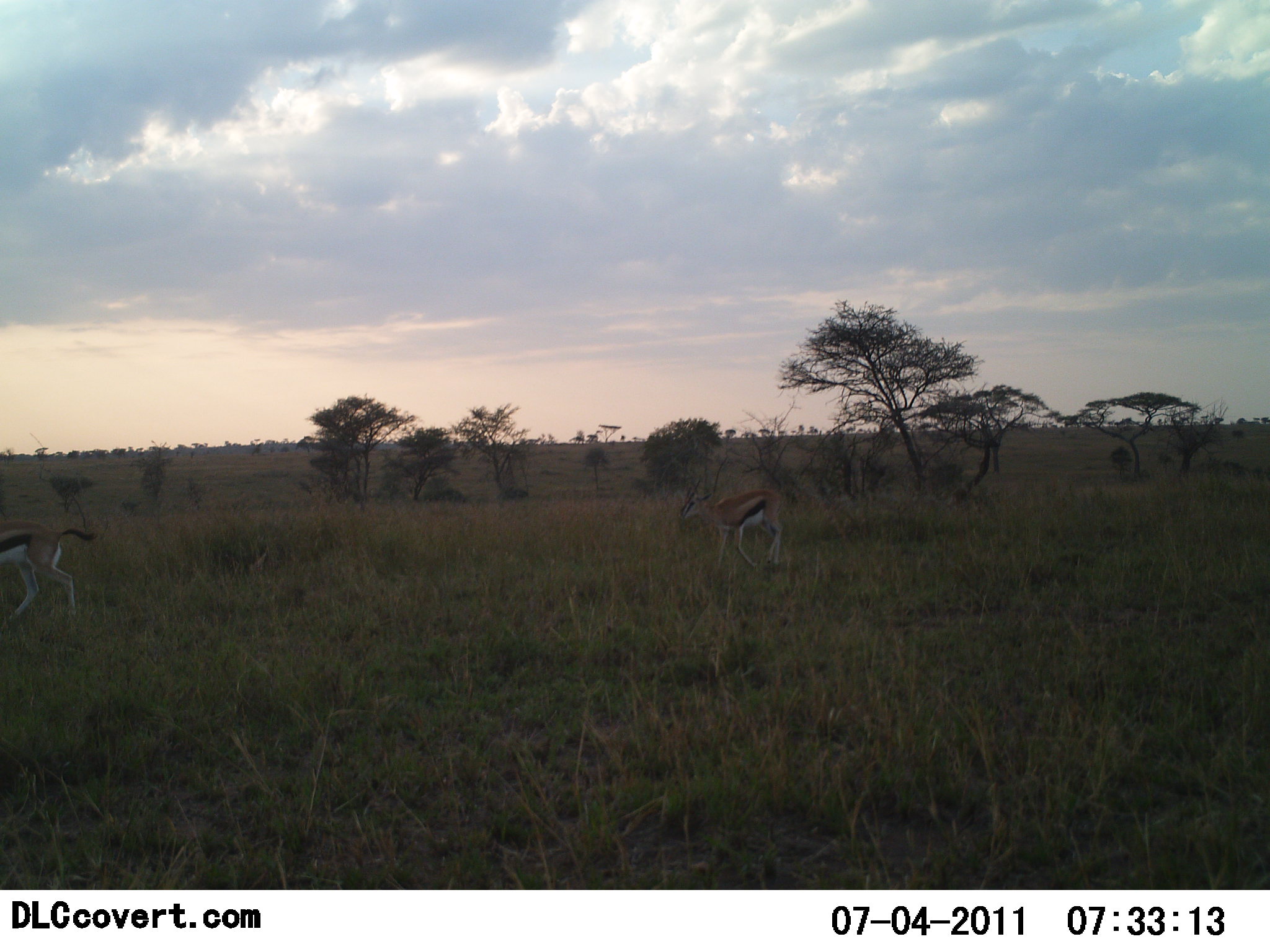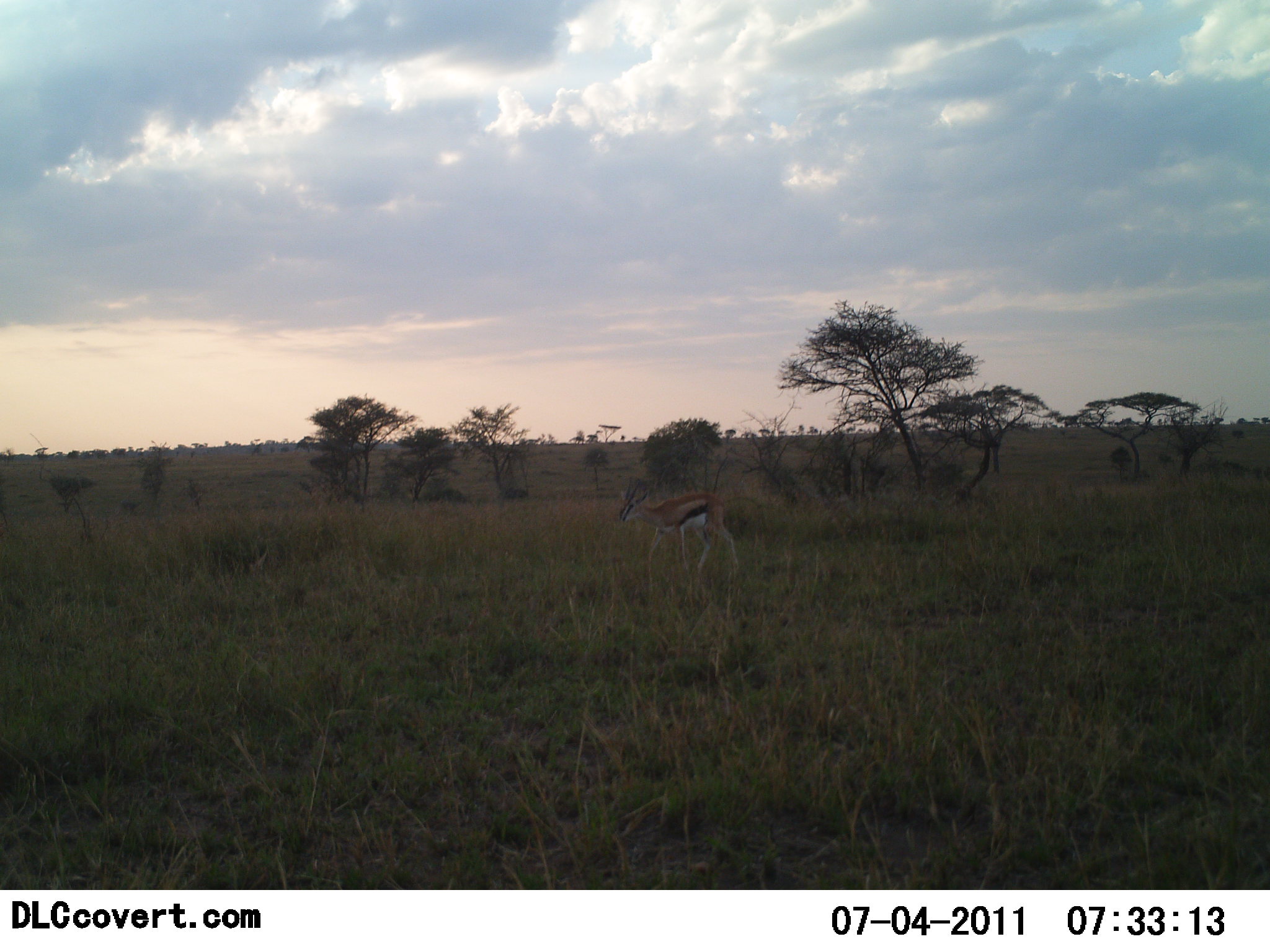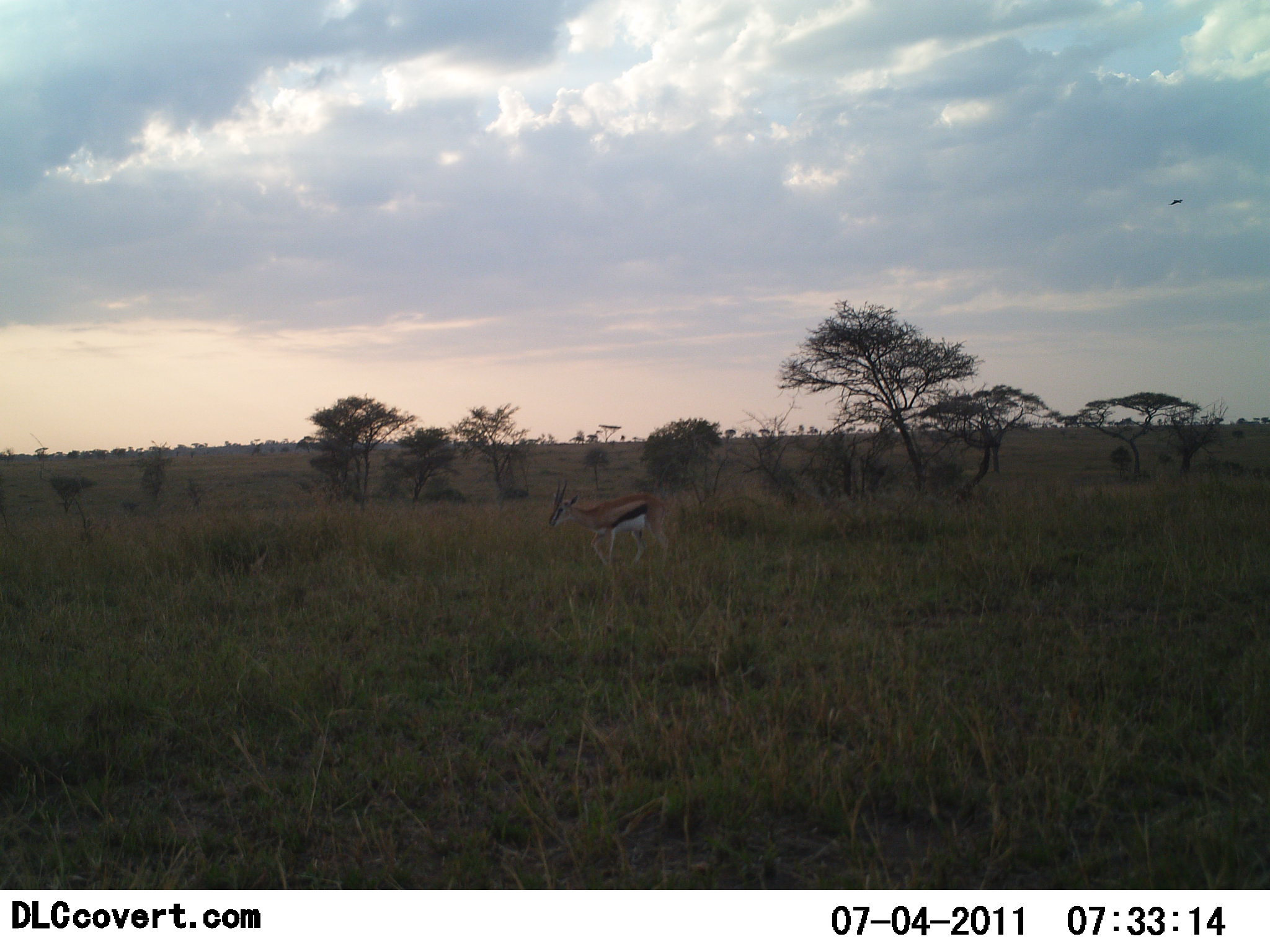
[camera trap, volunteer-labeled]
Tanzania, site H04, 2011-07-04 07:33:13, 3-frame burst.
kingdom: Animalia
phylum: Chordata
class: Mammalia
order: Artiodactyla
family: Bovidae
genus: Eudorcas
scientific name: Eudorcas thomsonii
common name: thomson's gazelle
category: gazellethomsons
Gazellethomsons (thomson's gazelle) (Eudorcas thomsonii), count 2. Behavior (volunteer vote fractions): standing 10%, resting 0%, moving 90%, interacting 0%. Young present (vote fraction): 0%. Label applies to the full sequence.